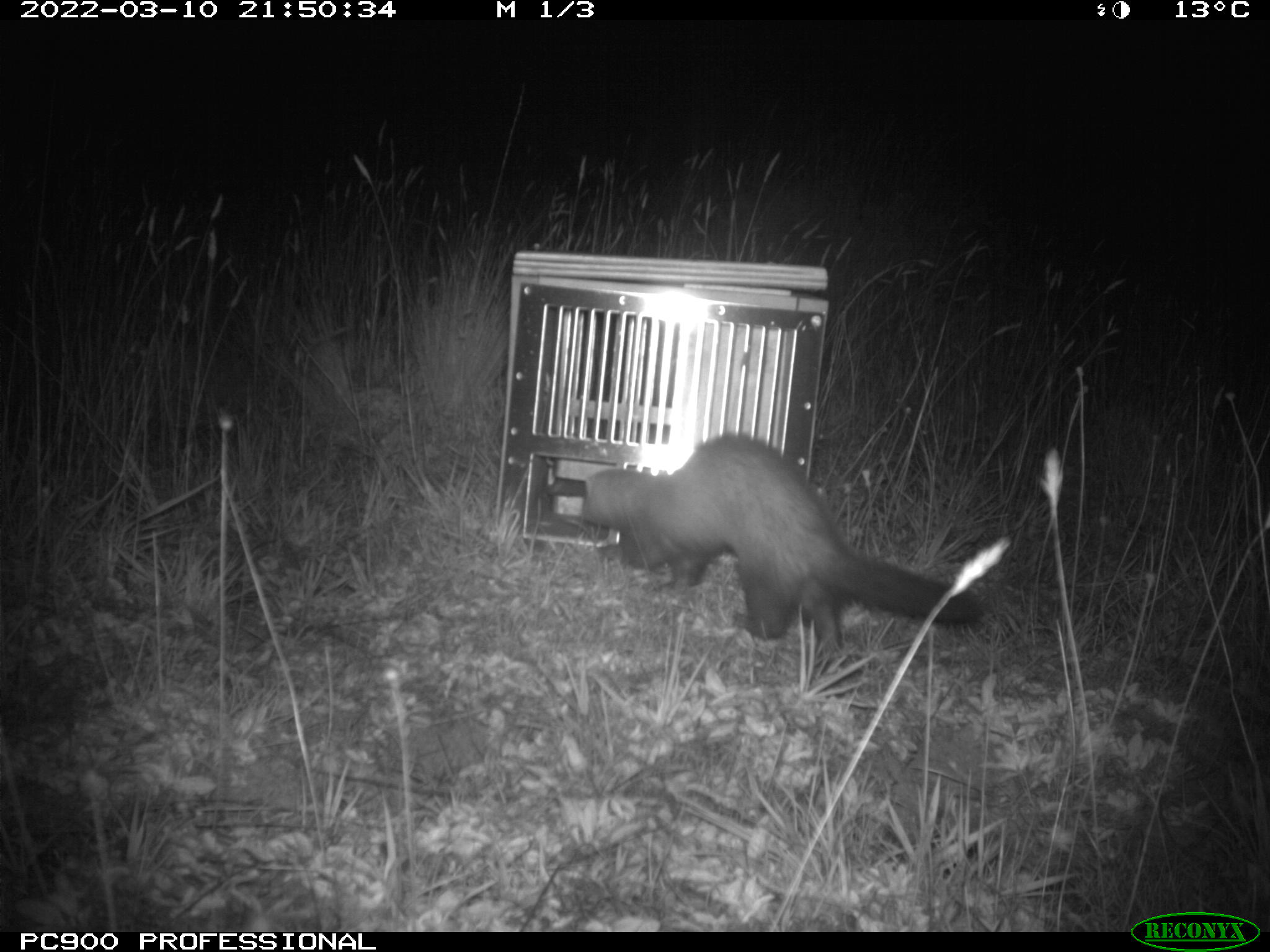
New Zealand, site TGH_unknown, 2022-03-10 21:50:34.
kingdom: Animalia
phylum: Chordata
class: Mammalia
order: Carnivora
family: Mustelidae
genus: Mustela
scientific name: Mustela furo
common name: ferret